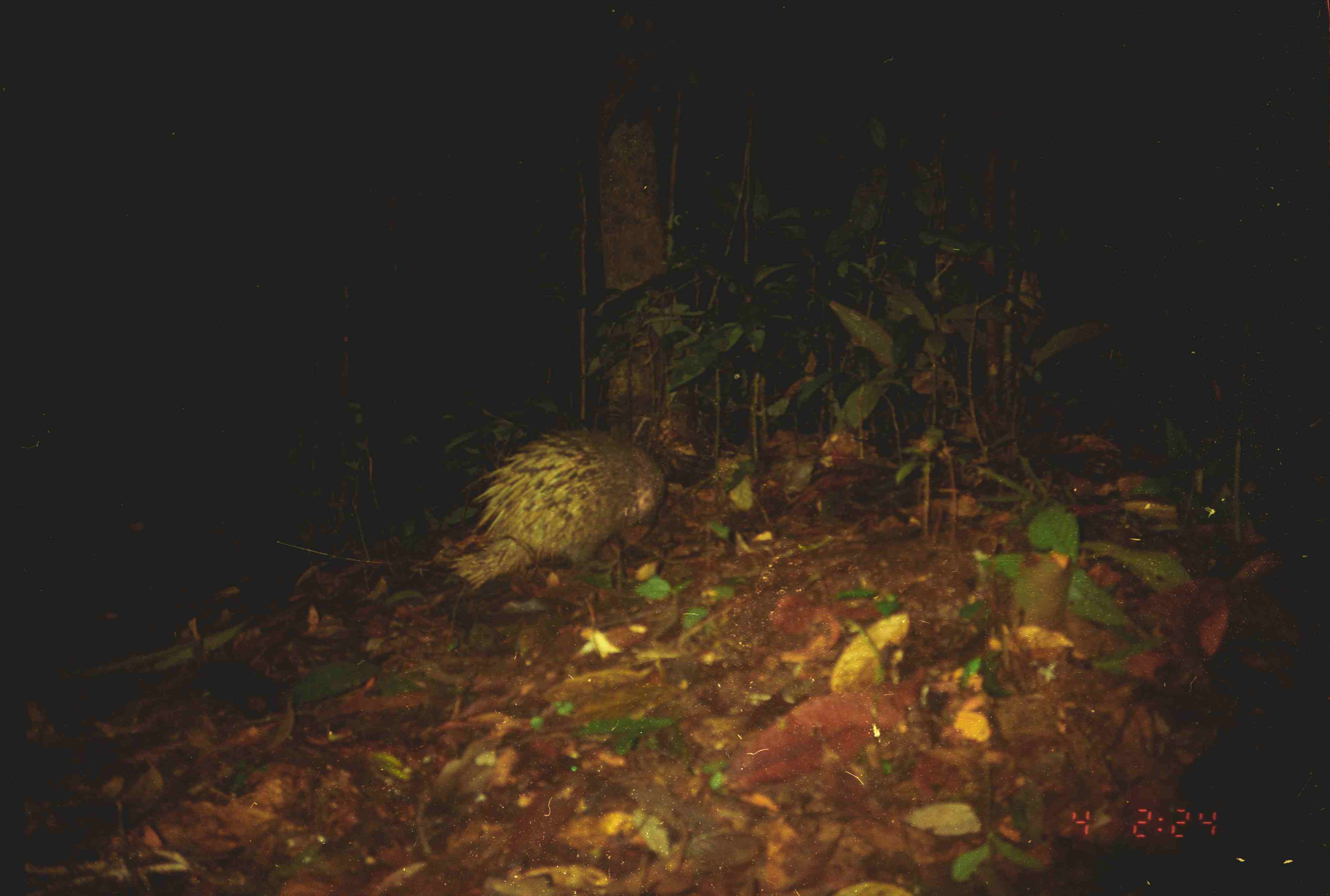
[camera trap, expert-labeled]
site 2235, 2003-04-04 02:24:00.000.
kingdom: Animalia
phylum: Chordata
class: Mammalia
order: Rodentia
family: Hystricidae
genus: Hystrix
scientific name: Hystrix brachyura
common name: east asian porcupine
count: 1